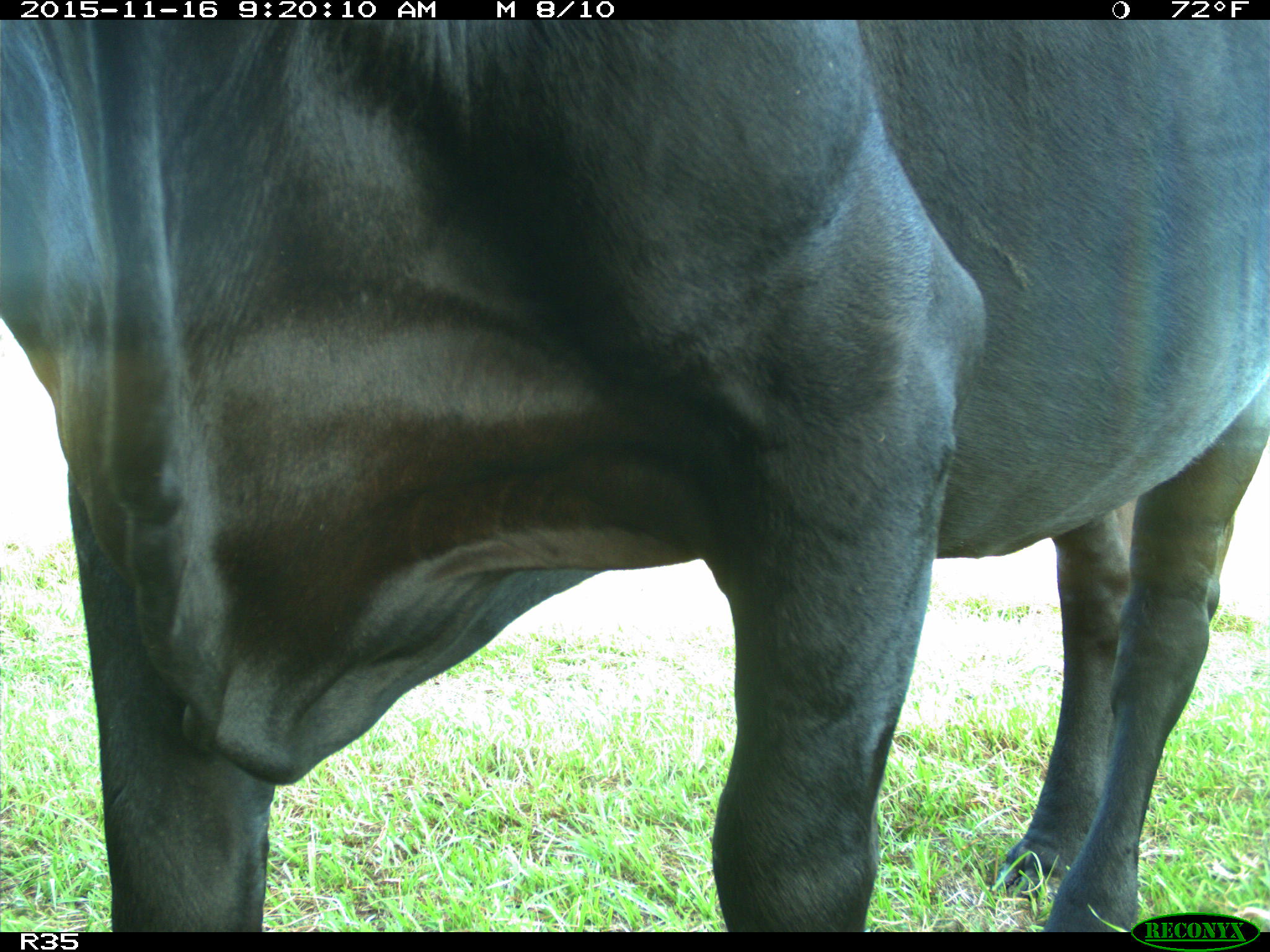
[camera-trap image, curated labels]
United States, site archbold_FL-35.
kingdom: Animalia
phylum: Chordata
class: Mammalia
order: Artiodactyla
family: Bovidae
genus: Bos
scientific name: Bos taurus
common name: domestic cow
Bos taurus (domestic cow).